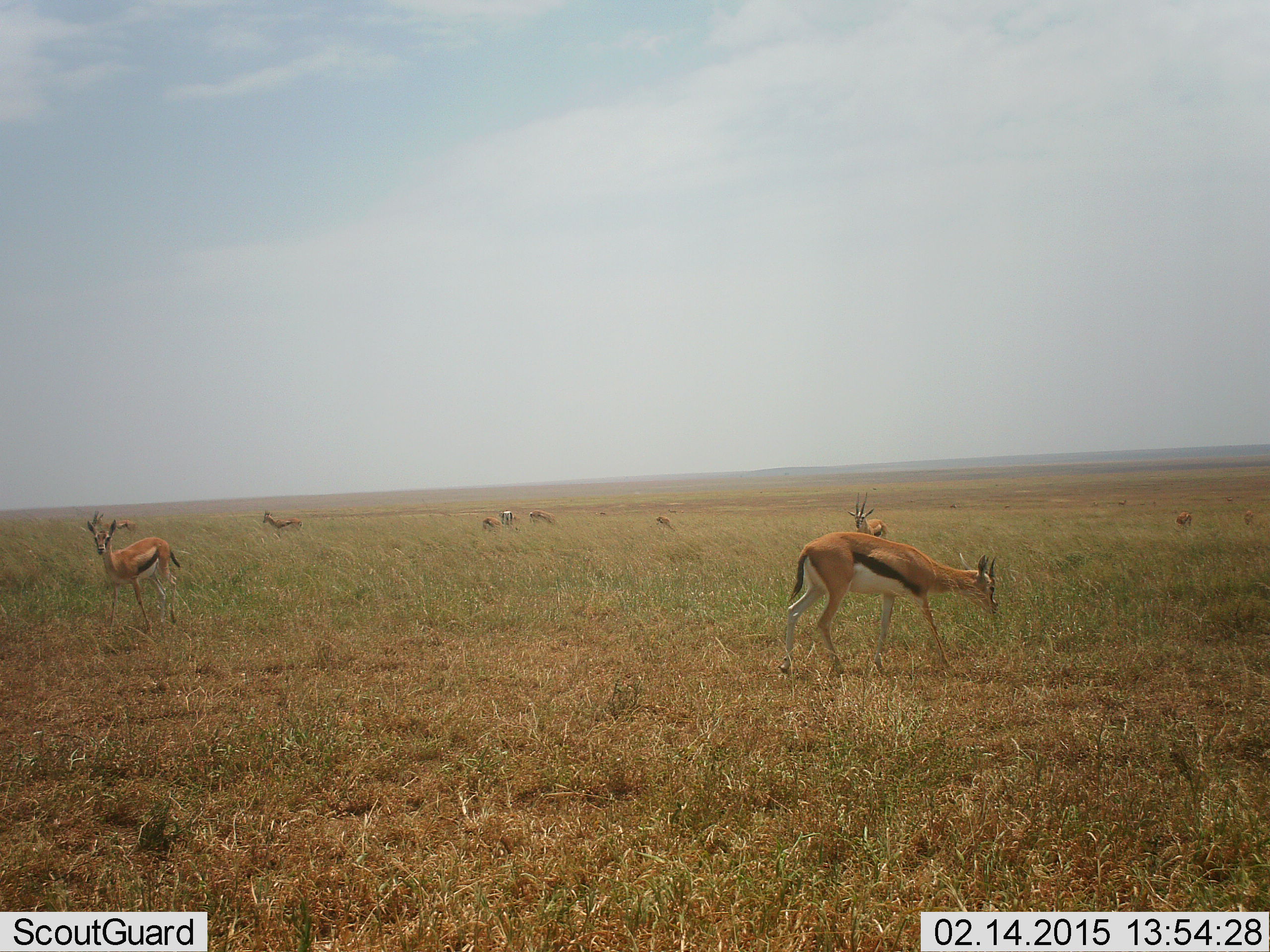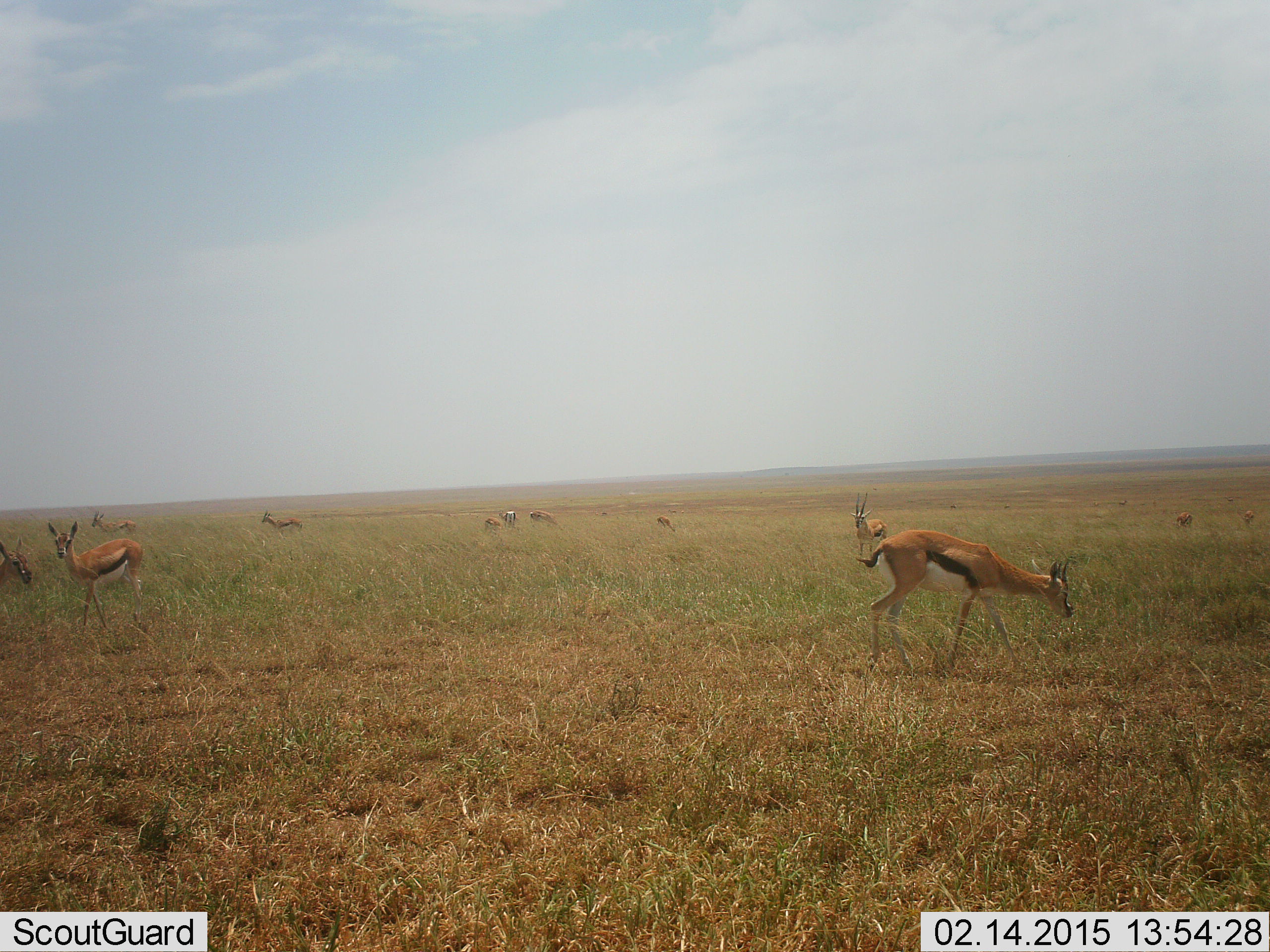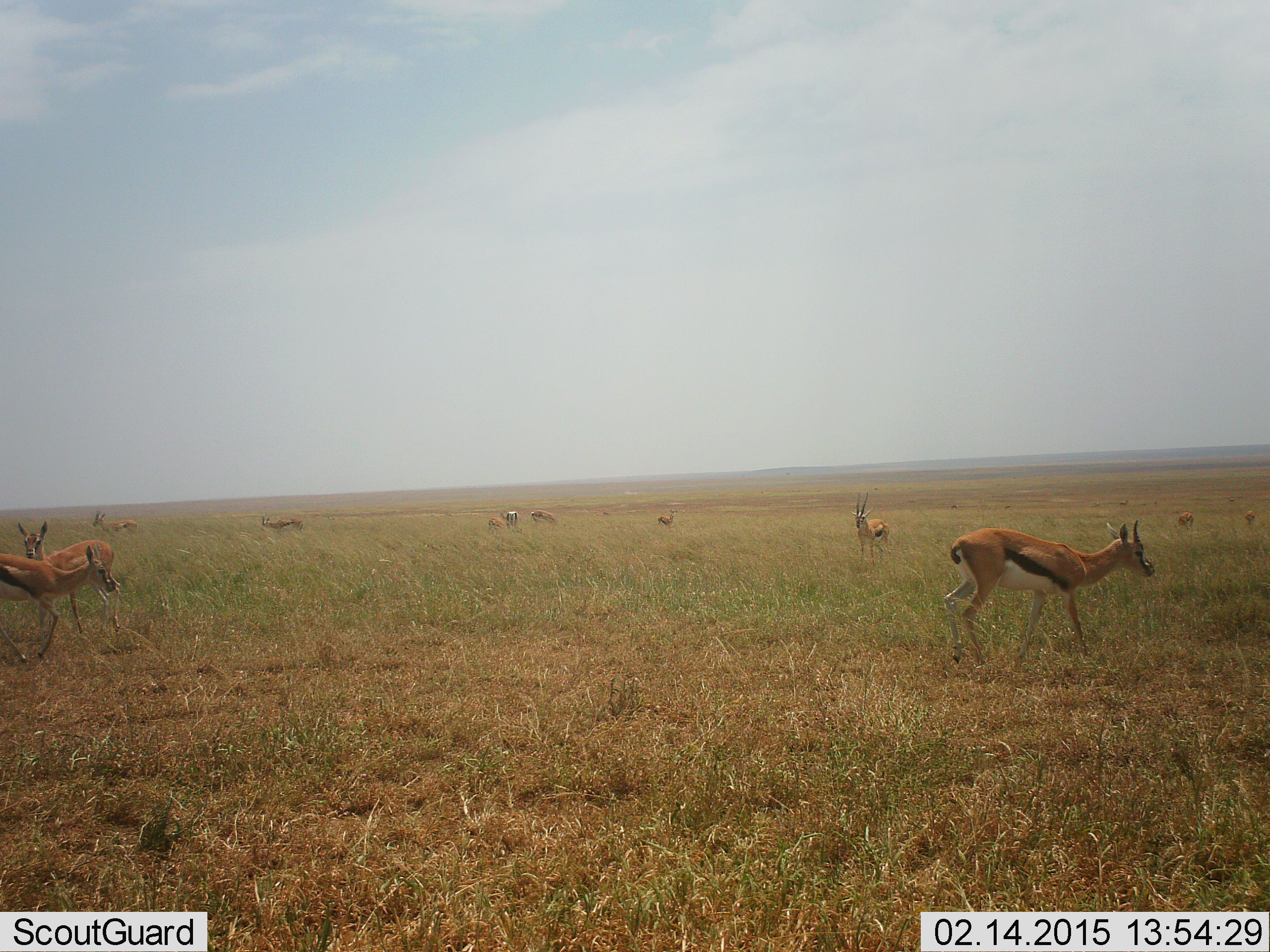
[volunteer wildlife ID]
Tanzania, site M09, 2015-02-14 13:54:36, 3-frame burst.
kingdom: Animalia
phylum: Chordata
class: Mammalia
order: Artiodactyla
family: Bovidae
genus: Eudorcas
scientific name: Eudorcas thomsonii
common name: thomson's gazelle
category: gazellethomsons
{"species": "gazellethomsons (thomson's gazelle) (Eudorcas thomsonii)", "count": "11-50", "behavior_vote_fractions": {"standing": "80%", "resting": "0%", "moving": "80%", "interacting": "0%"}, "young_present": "0%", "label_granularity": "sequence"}